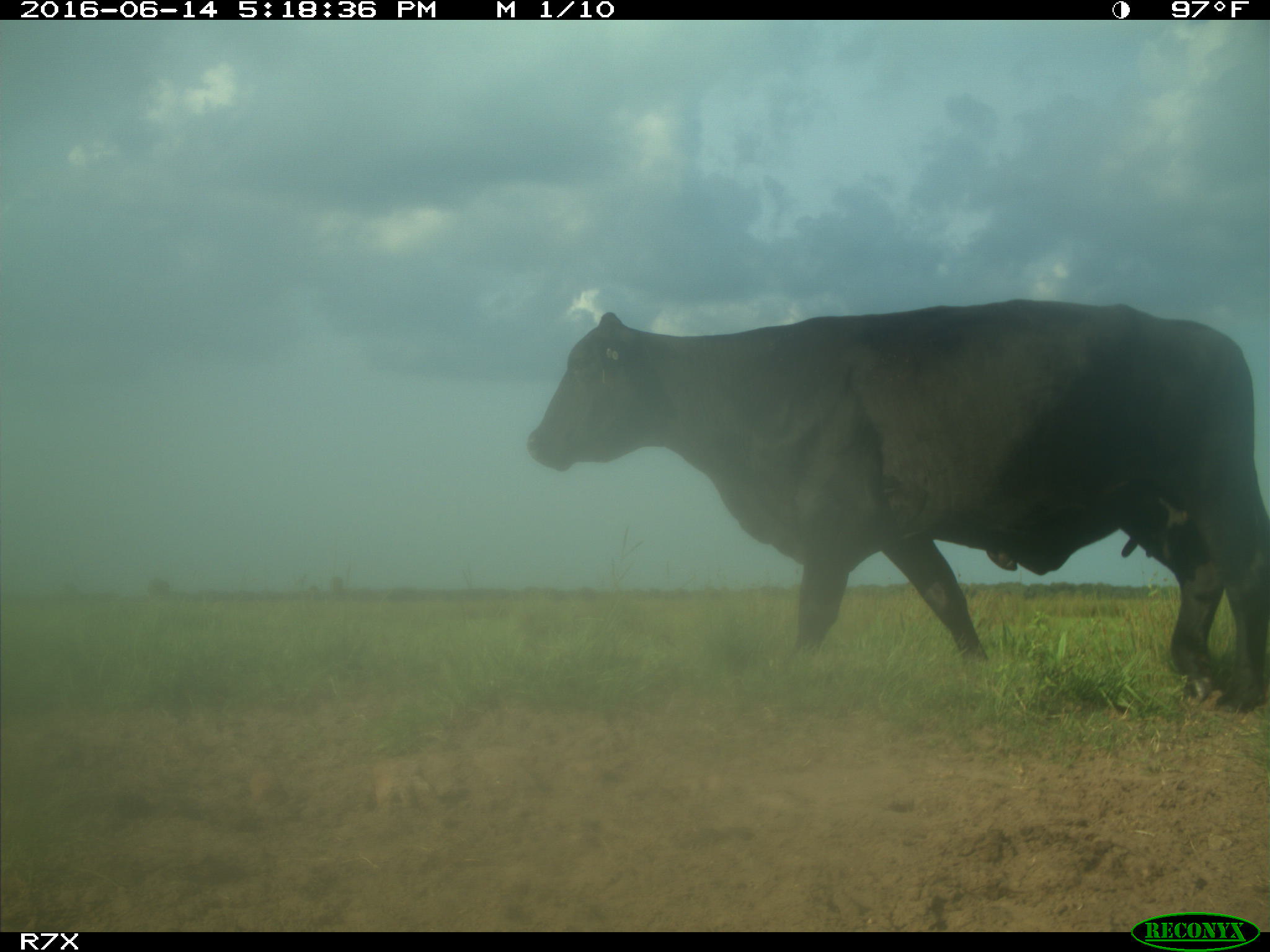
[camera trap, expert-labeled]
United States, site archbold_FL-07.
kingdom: Animalia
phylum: Chordata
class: Mammalia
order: Artiodactyla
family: Bovidae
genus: Bos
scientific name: Bos taurus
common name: domestic cow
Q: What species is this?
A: Bos taurus (domestic cow).